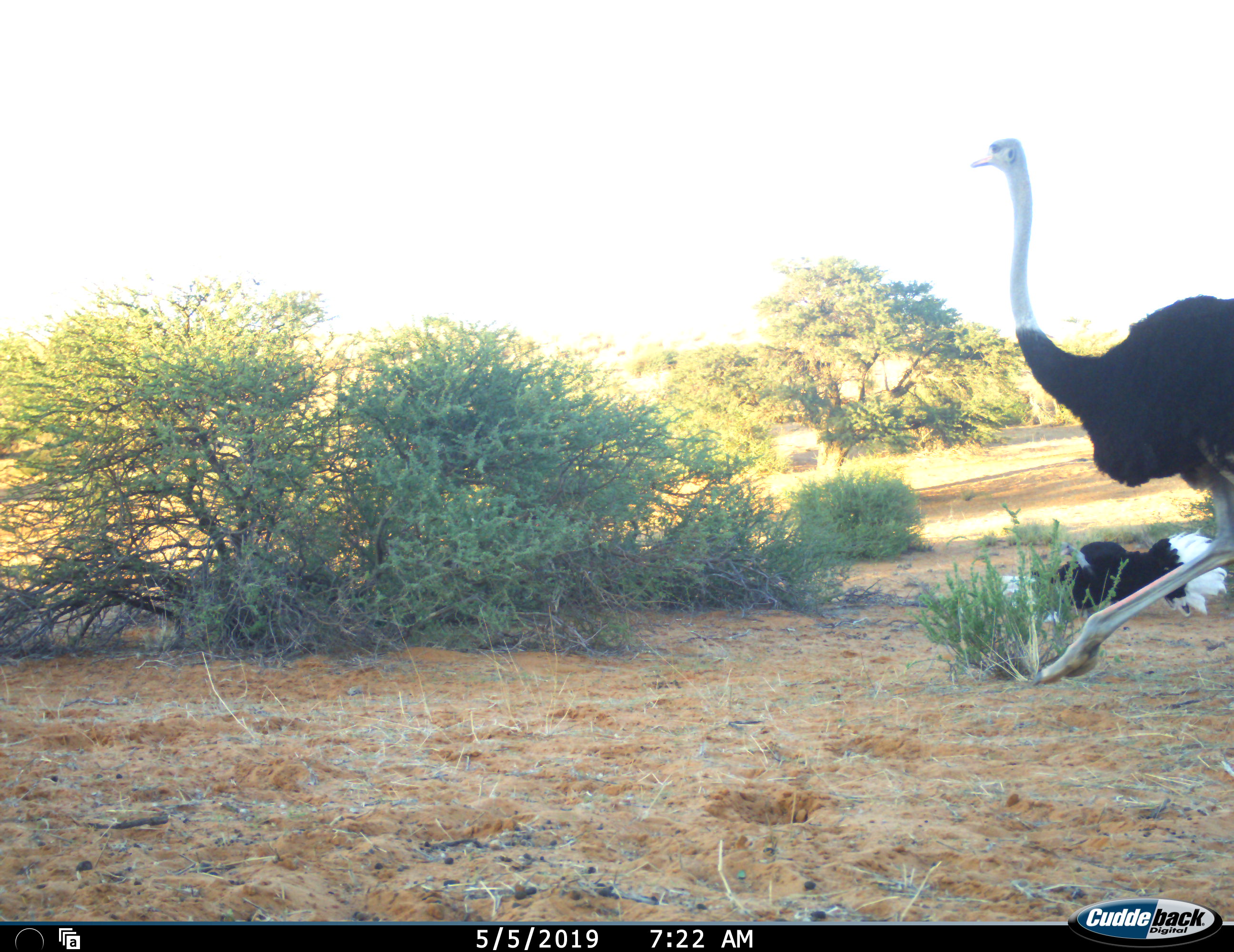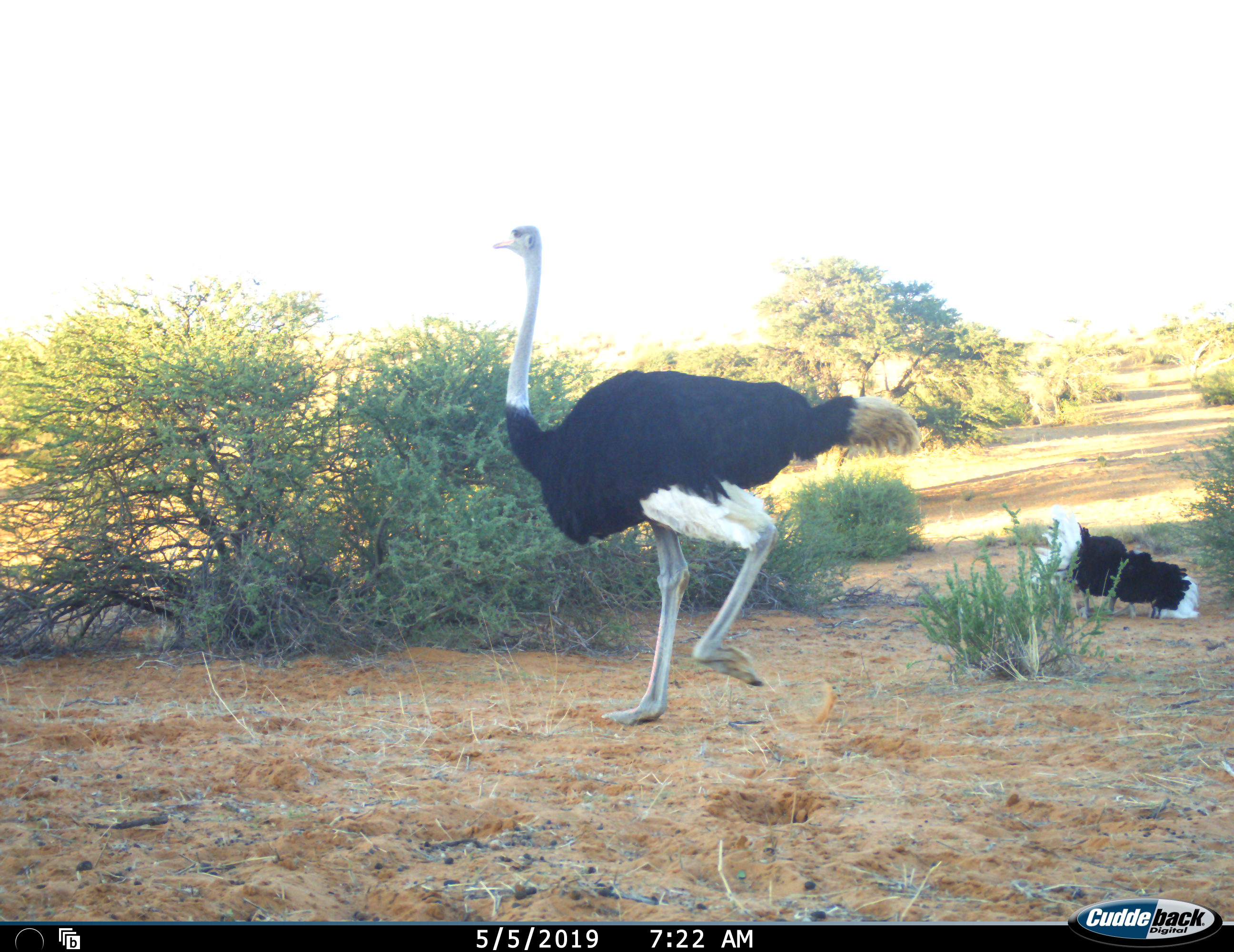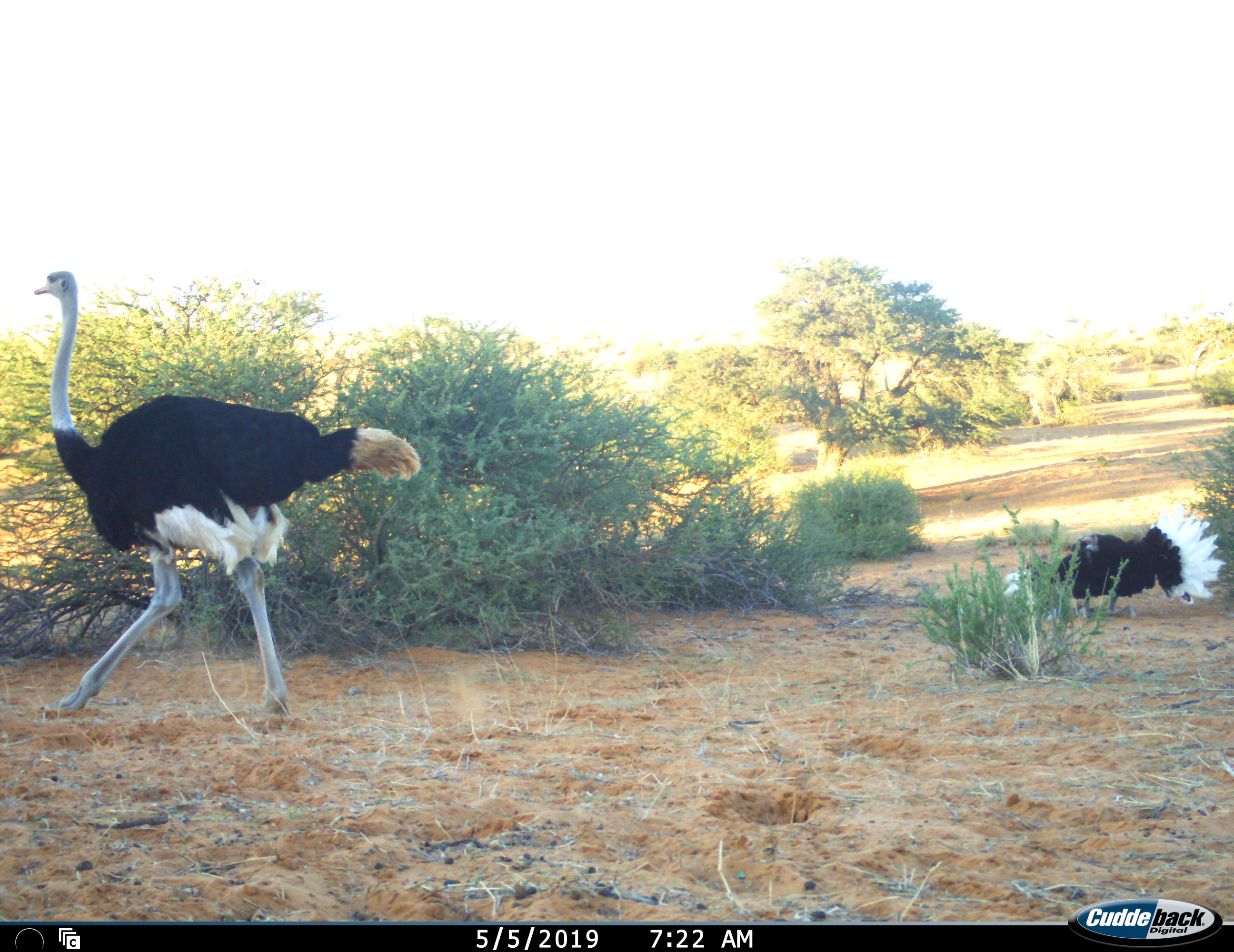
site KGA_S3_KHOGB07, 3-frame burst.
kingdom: Animalia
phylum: Chordata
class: Aves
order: Struthioniformes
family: Struthionidae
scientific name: Struthionidae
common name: ostrich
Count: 2.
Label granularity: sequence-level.